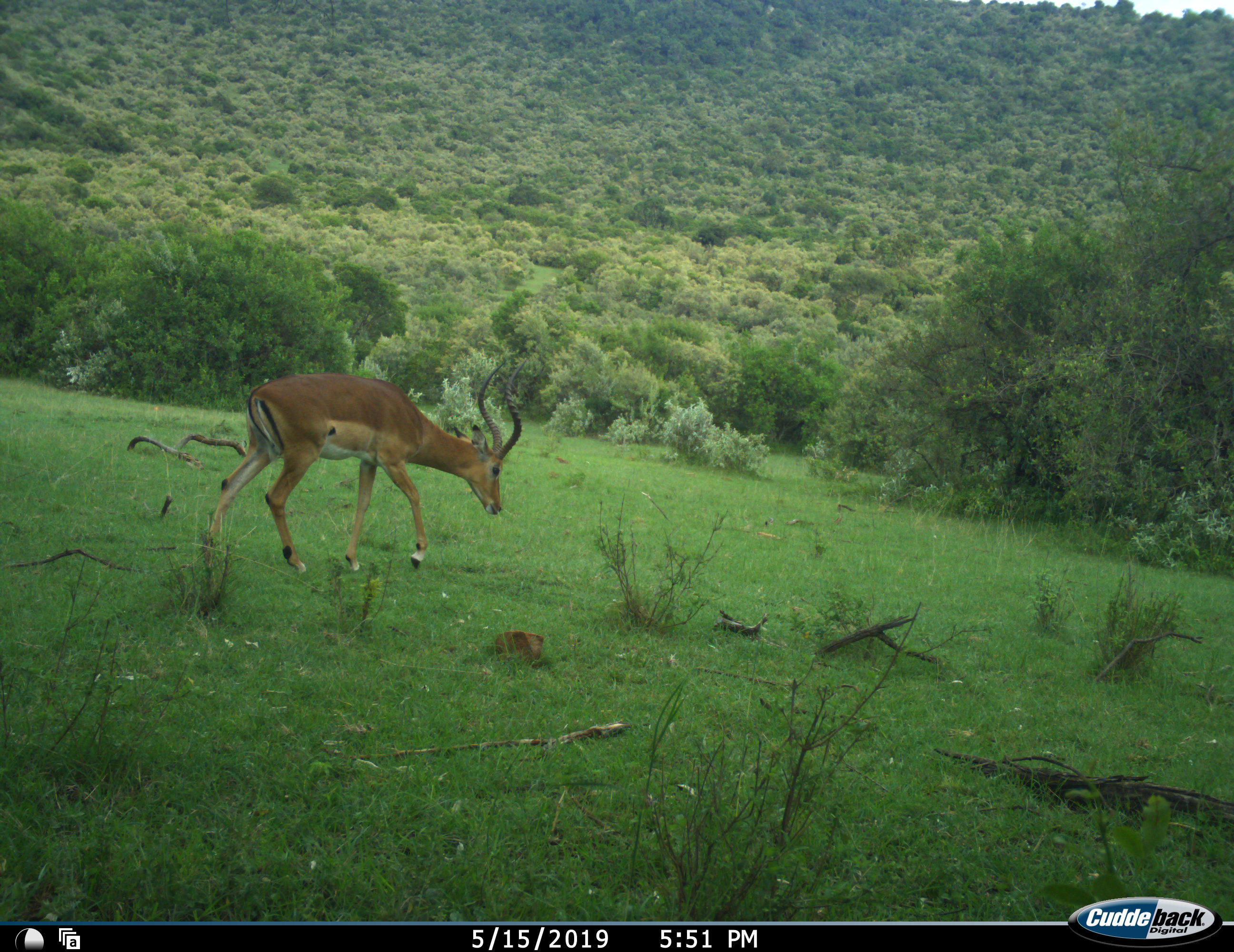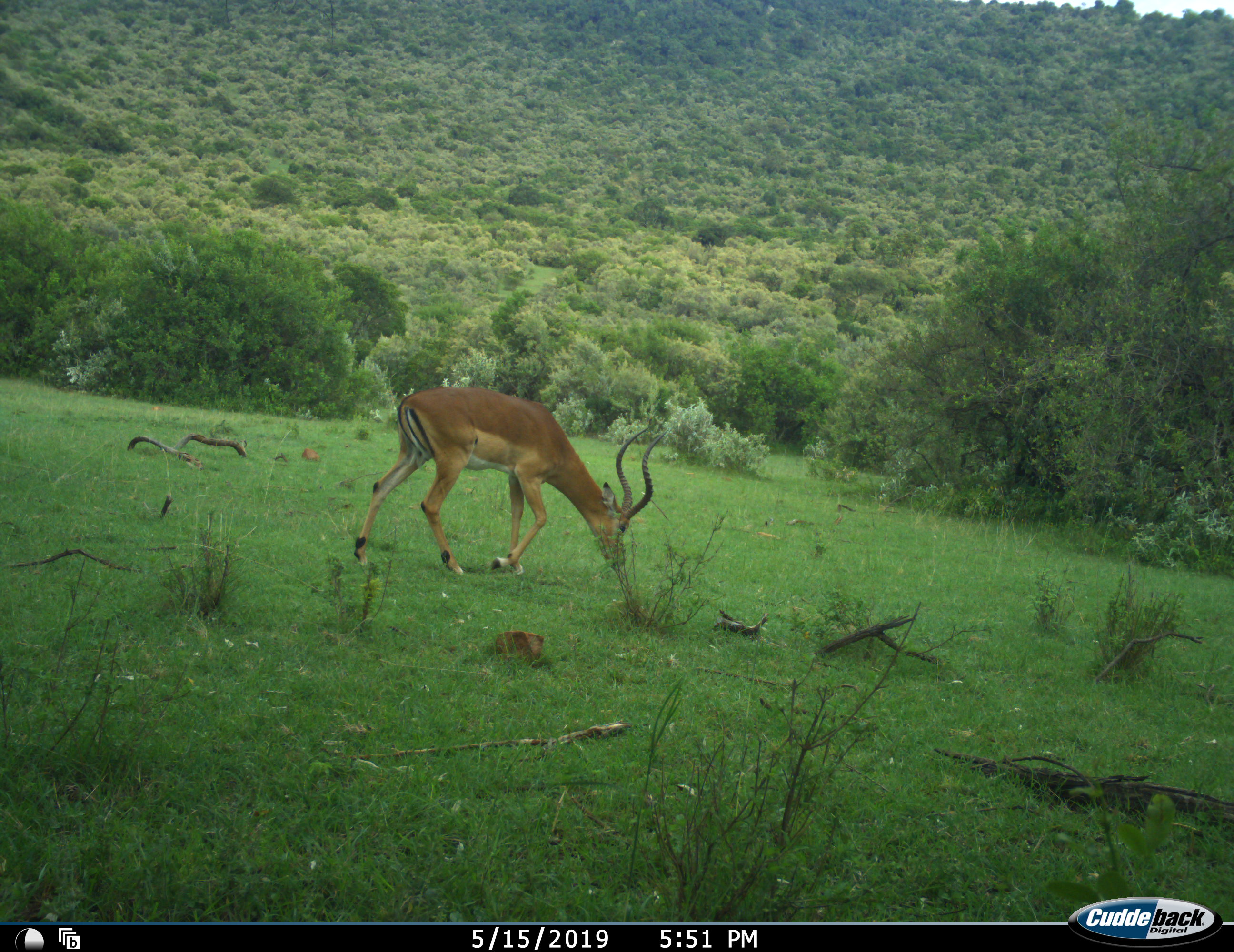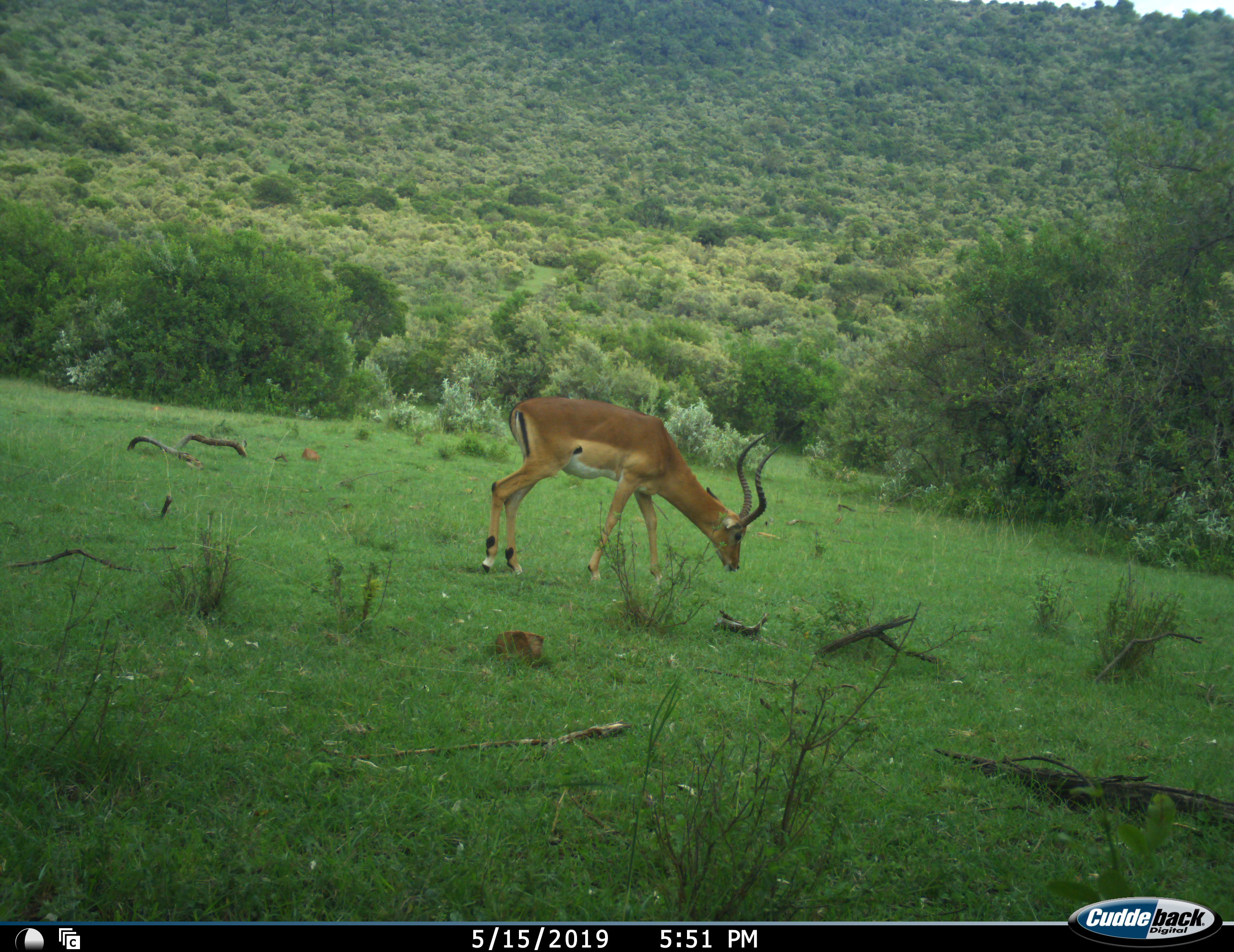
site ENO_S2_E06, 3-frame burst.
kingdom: Animalia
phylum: Chordata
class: Mammalia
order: Artiodactyla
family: Bovidae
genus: Aepyceros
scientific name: Aepyceros melampus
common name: impala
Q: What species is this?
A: Impala (Aepyceros melampus).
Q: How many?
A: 1.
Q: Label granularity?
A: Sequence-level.